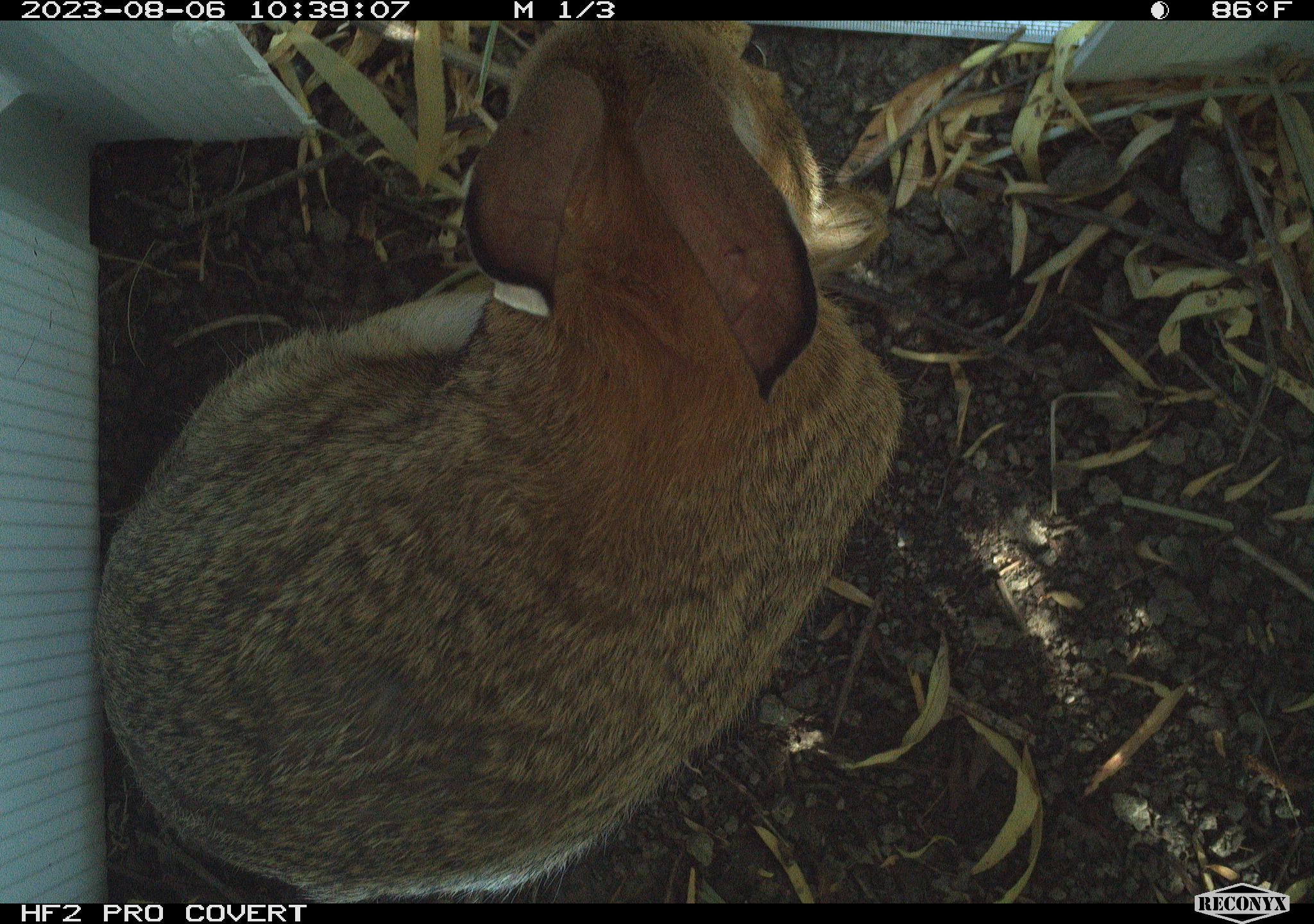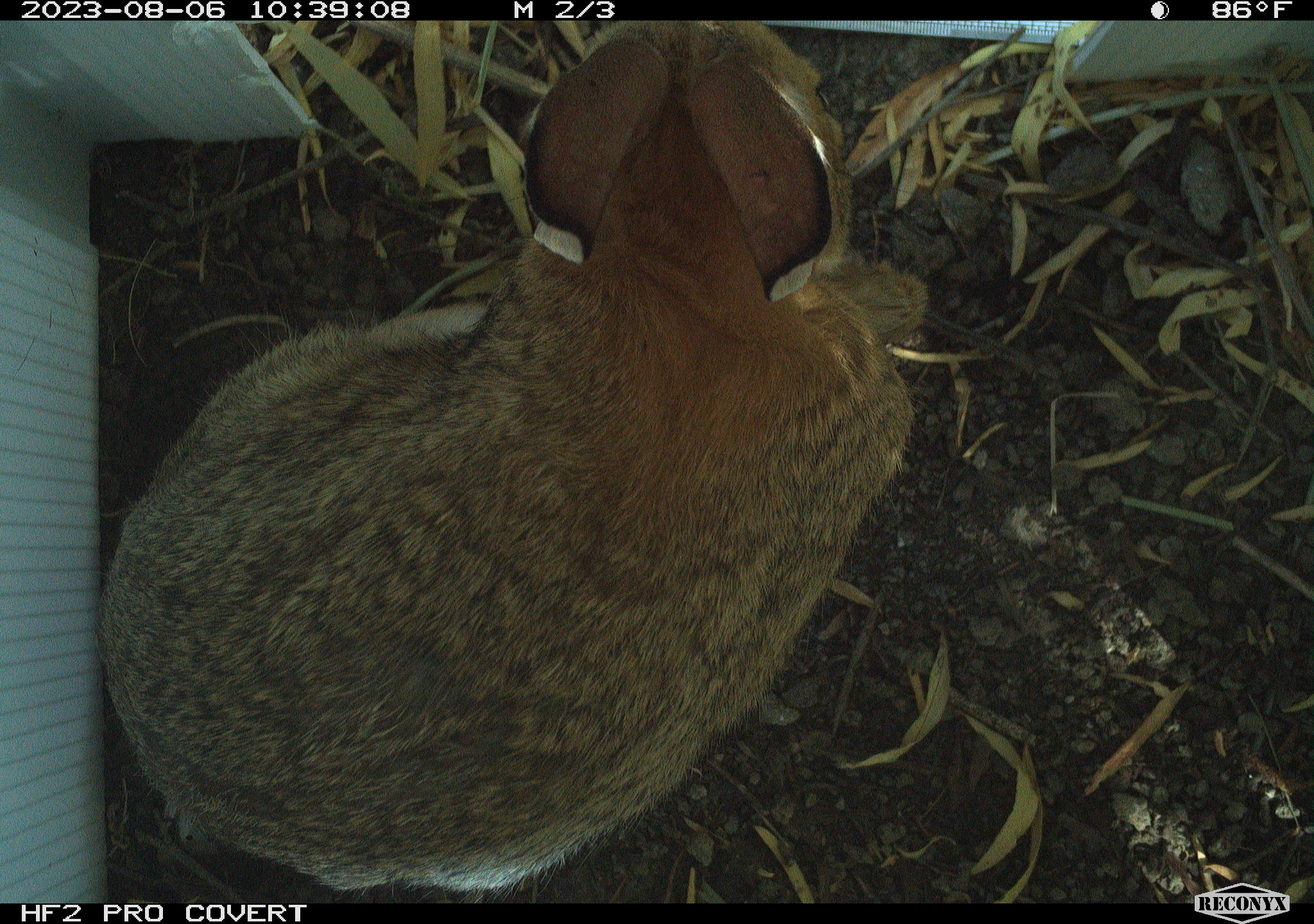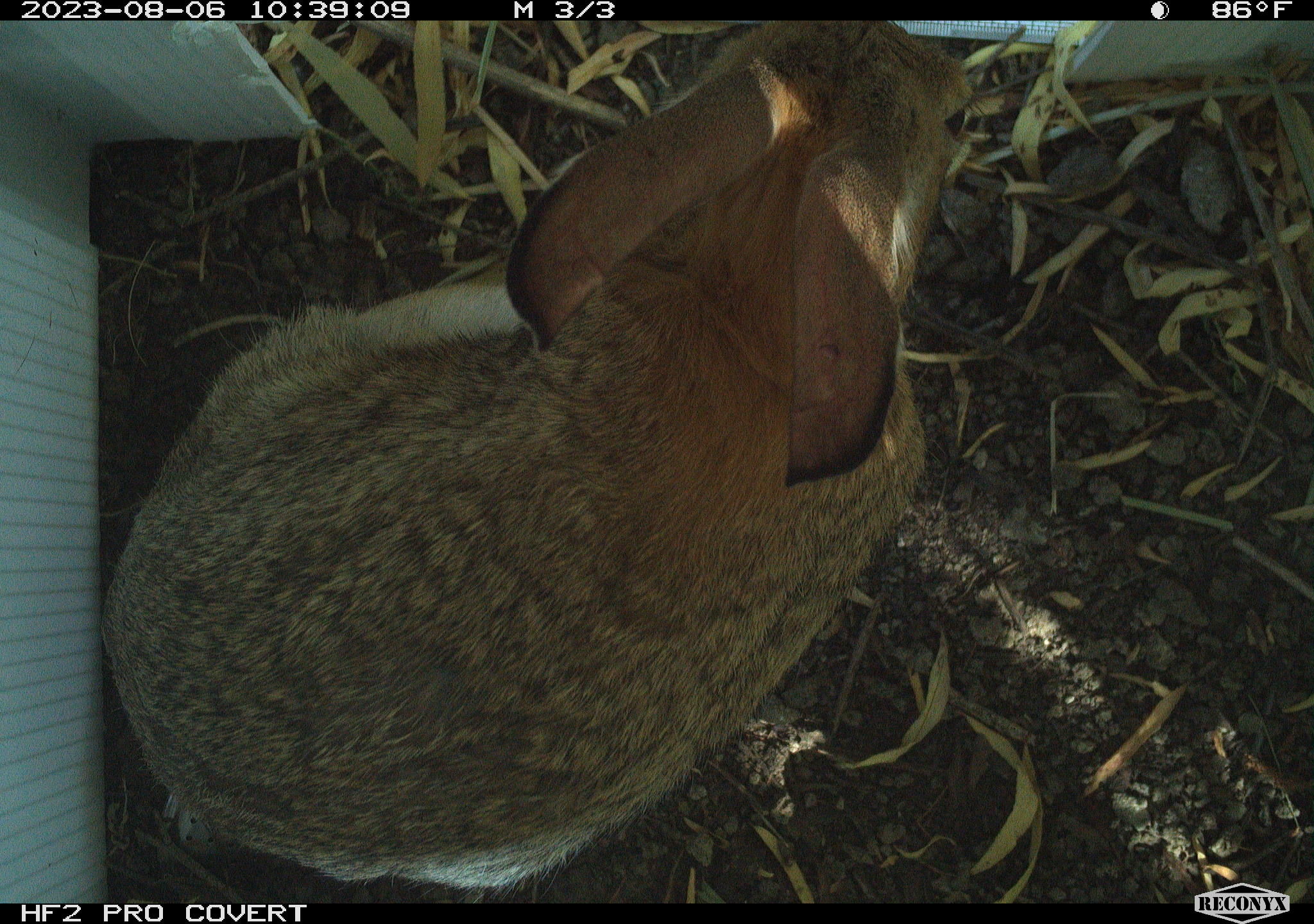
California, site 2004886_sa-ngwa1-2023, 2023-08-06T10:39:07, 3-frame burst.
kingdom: Animalia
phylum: Chordata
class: Mammalia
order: Lagomorpha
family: Leporidae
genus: Sylvilagus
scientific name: Sylvilagus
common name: cottontail rabbits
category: sylvilagus species